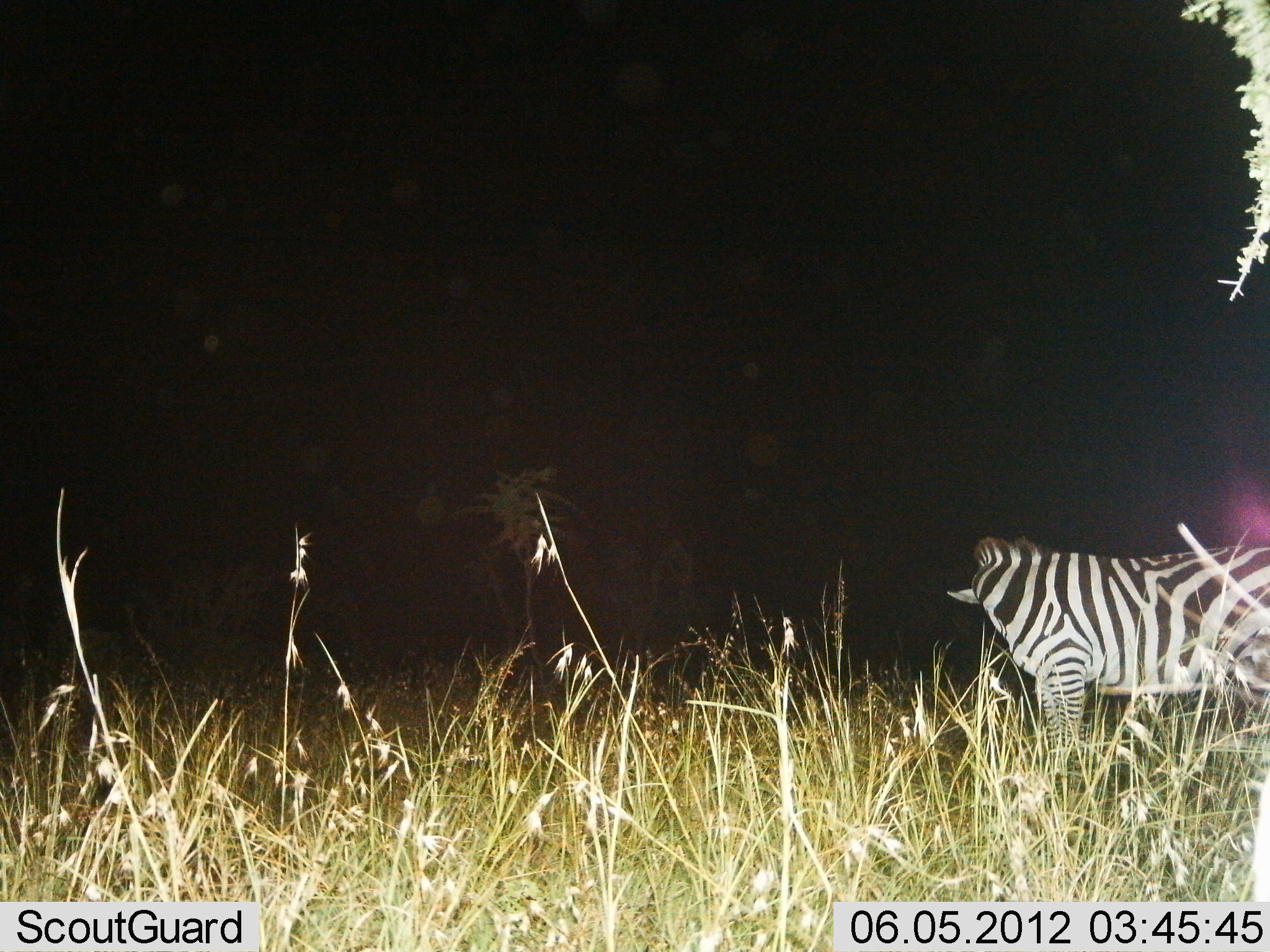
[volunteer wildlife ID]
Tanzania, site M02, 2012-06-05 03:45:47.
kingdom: Animalia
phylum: Chordata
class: Mammalia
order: Perissodactyla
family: Equidae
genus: Equus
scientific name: Equus quagga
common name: plains zebra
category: zebra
Zebra (plains zebra) (Equus quagga), count 1. Behavior (volunteer vote fractions): standing 90%, resting 0%, moving 10%, interacting 0%. Young present (vote fraction): 0%. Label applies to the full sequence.